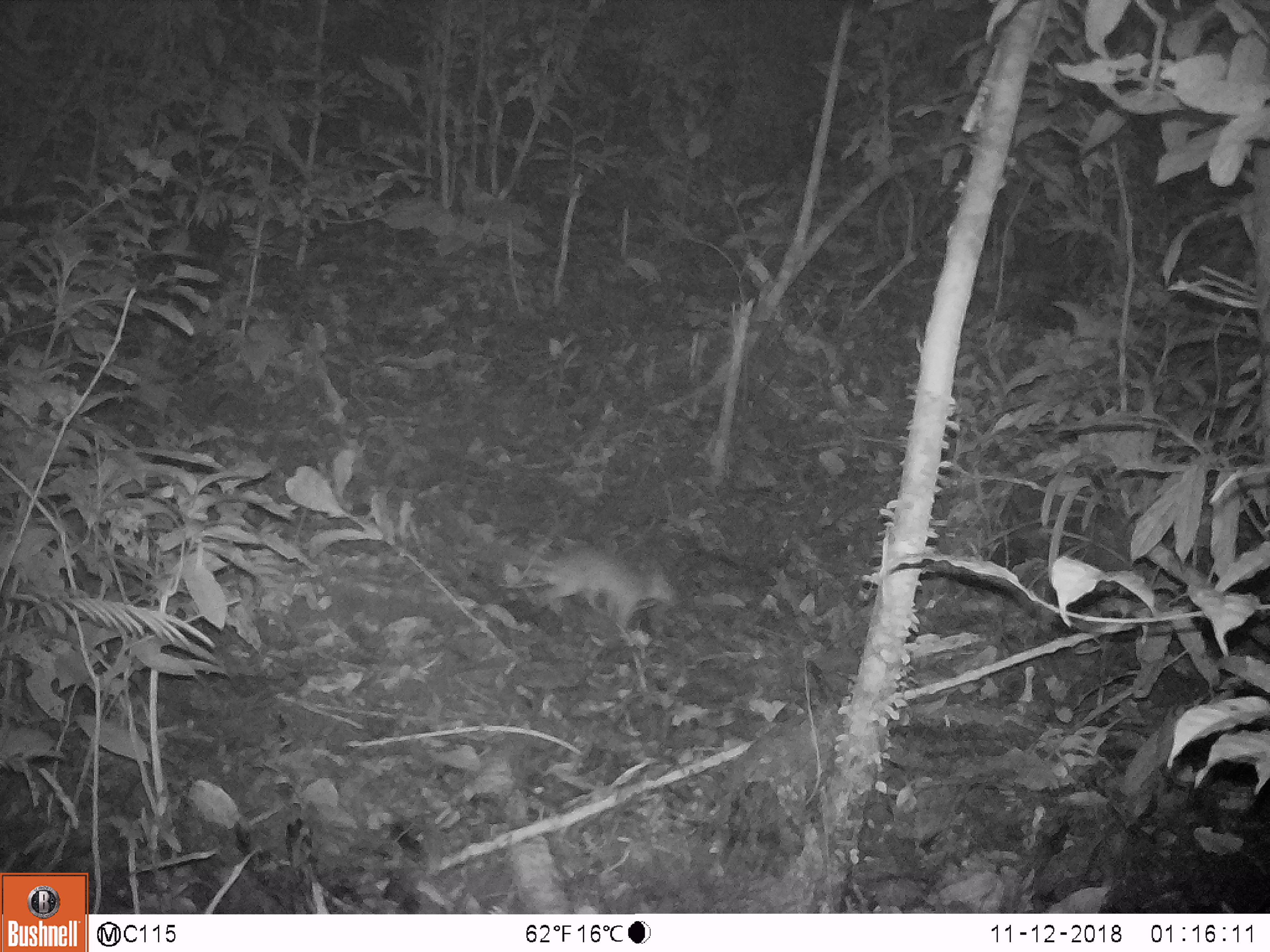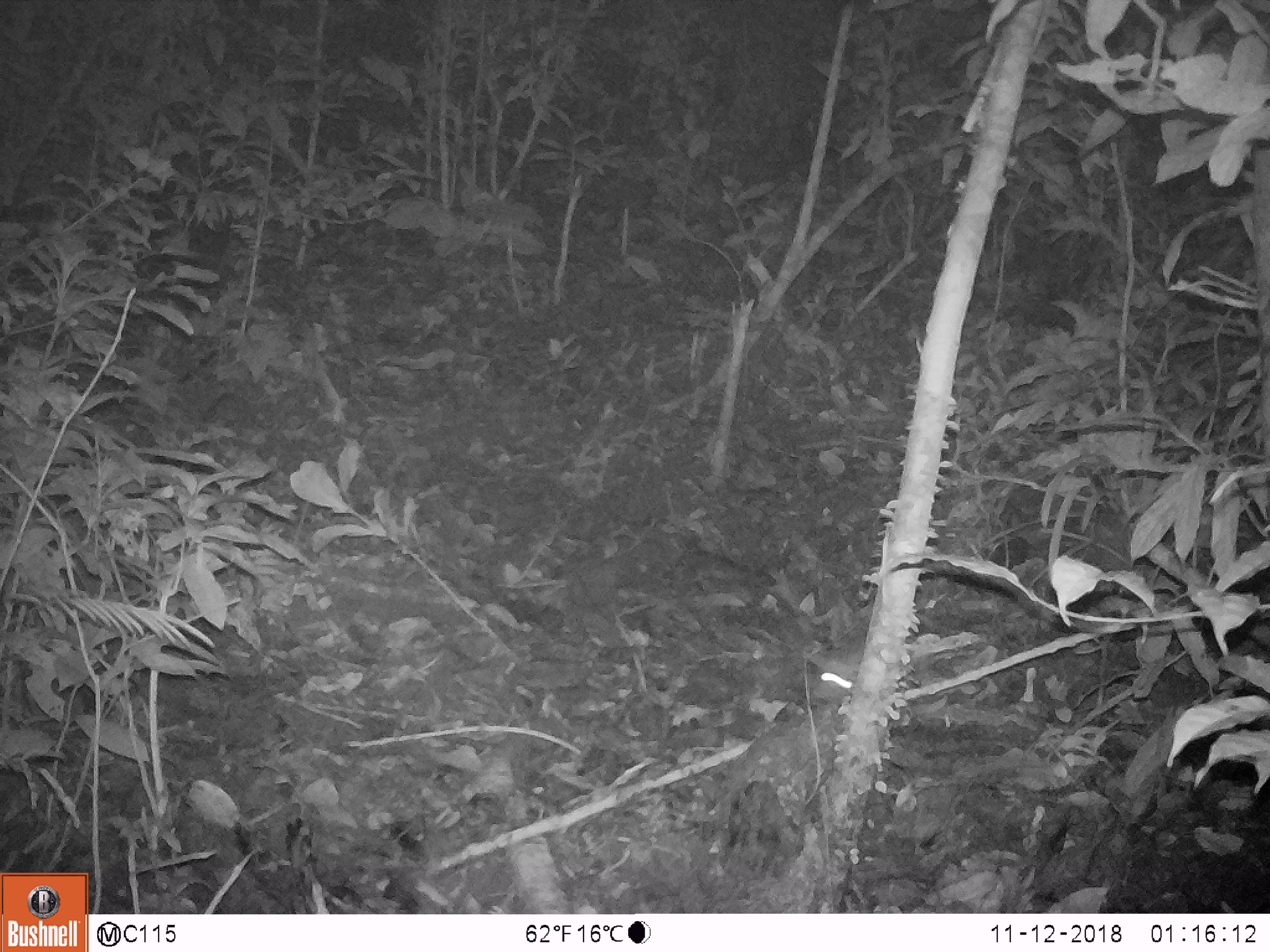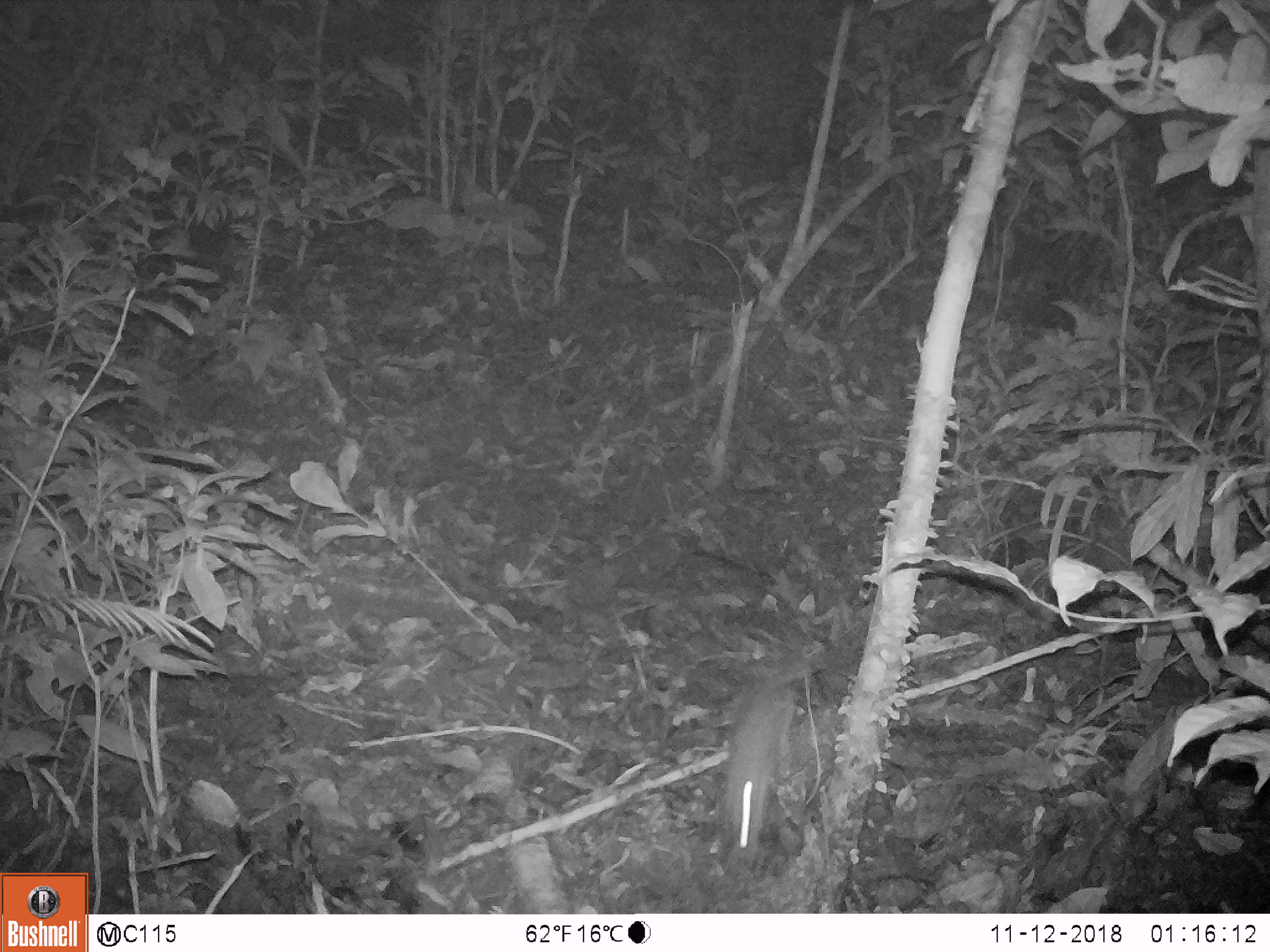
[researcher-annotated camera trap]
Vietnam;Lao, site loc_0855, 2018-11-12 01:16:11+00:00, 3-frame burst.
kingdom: Animalia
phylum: Chordata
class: Mammalia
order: Rodentia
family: Muridae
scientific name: Muridae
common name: old-world mice and rats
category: unidentified murid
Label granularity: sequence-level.